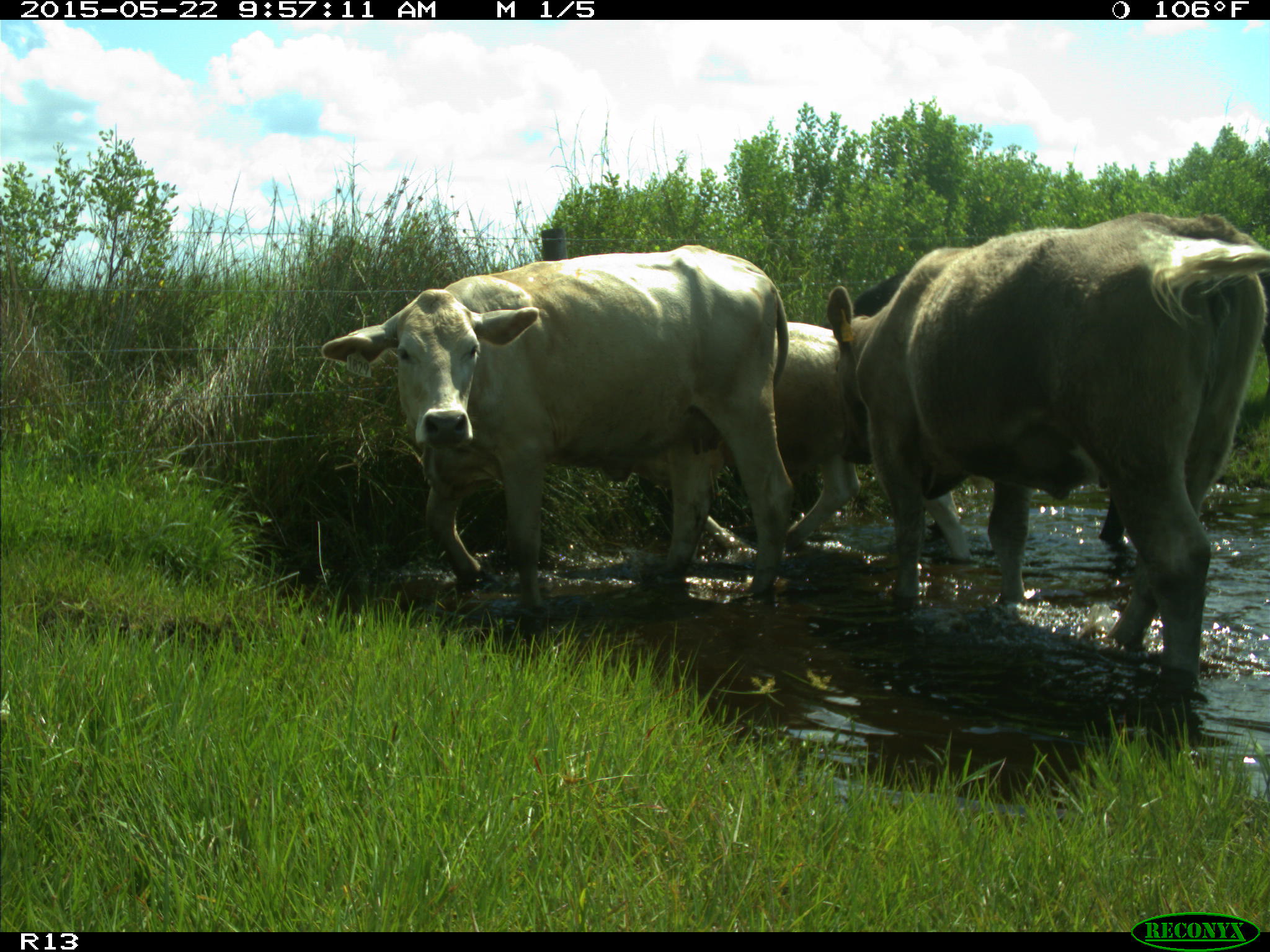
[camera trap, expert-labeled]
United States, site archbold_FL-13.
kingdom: Animalia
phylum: Chordata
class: Mammalia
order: Artiodactyla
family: Bovidae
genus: Bos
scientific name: Bos taurus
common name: domestic cow